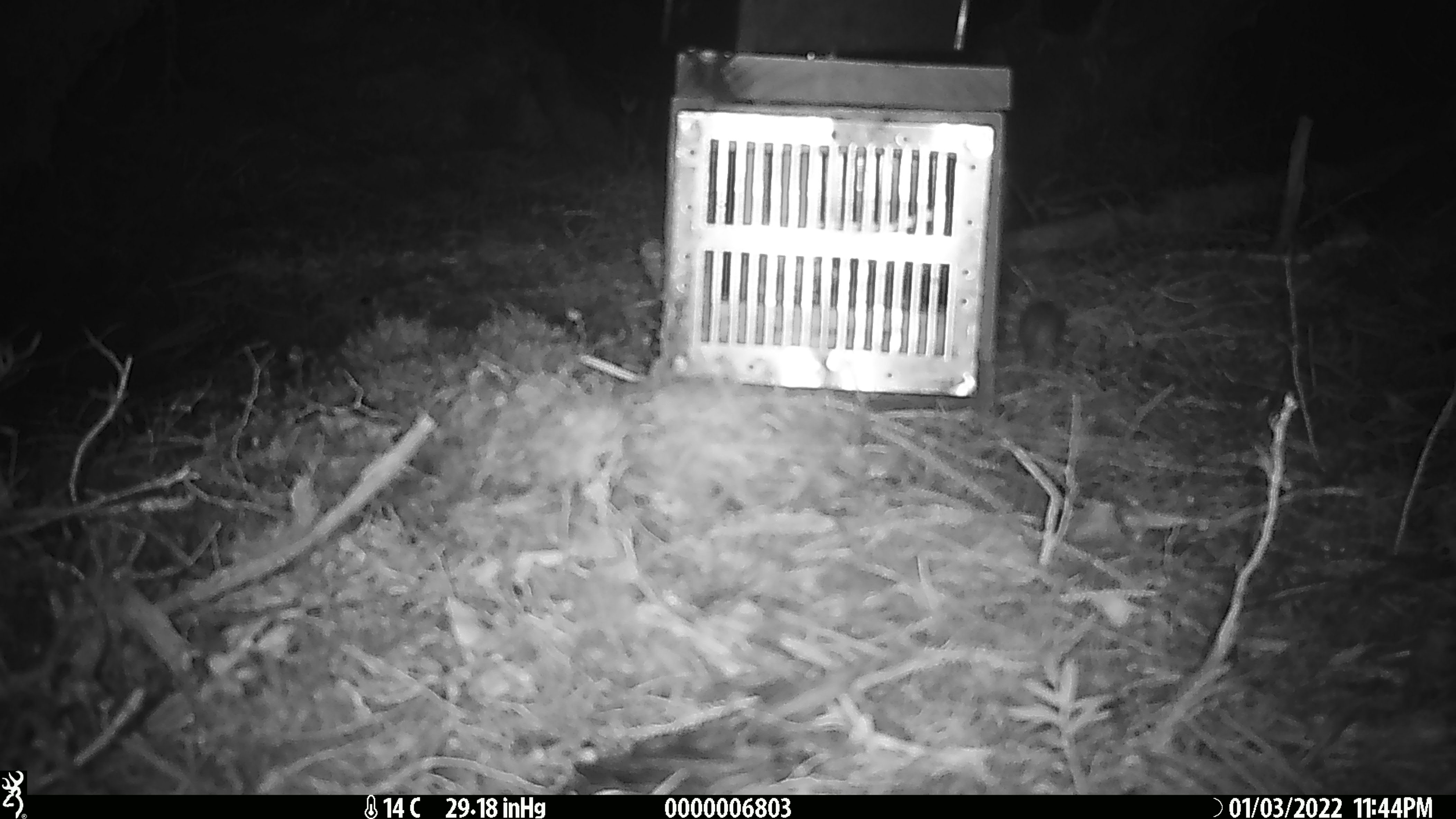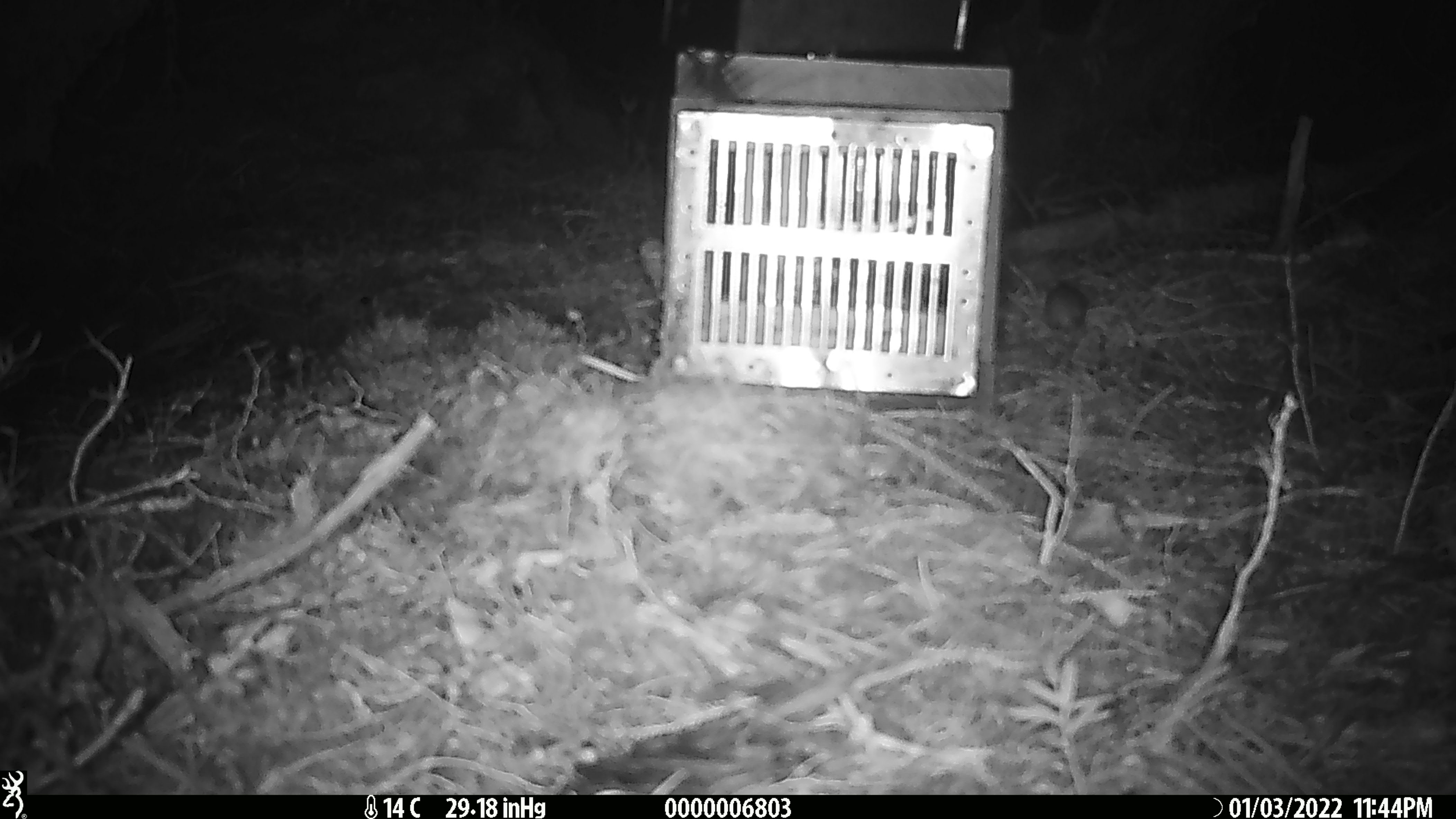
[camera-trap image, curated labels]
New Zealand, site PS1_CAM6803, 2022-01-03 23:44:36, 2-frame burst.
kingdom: Animalia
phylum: Chordata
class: Mammalia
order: Rodentia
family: Muridae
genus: Mus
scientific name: Mus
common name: mouse